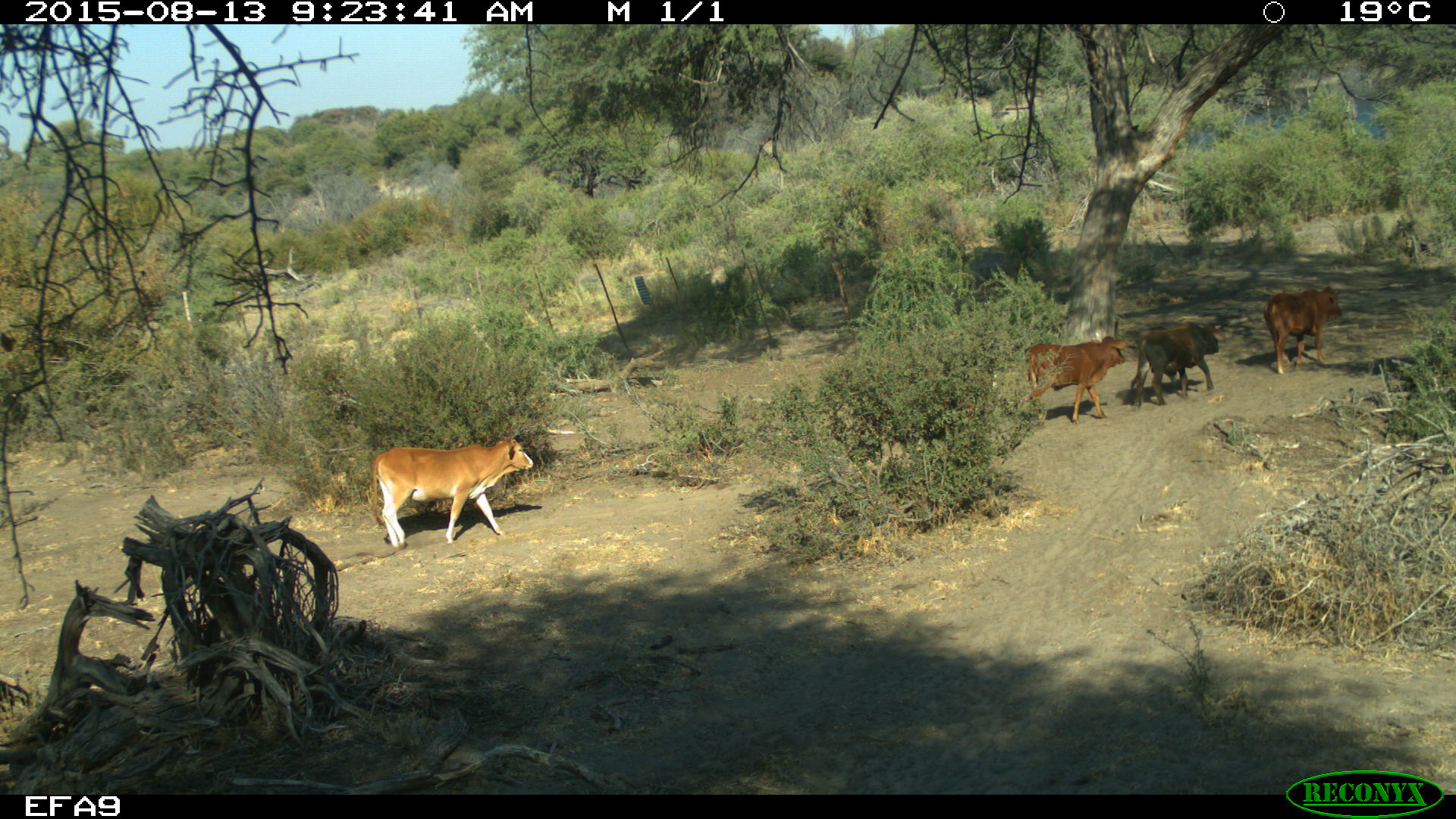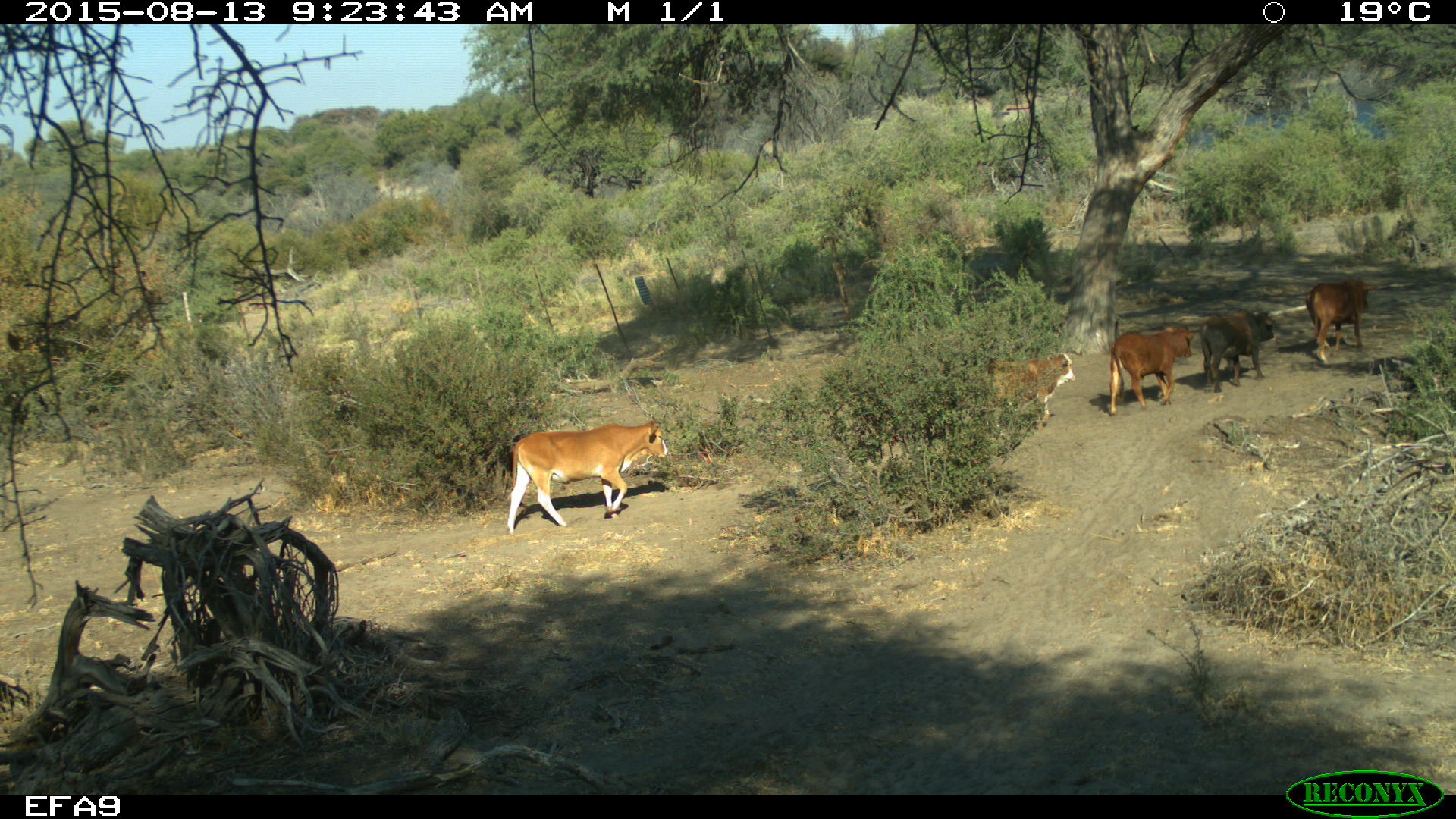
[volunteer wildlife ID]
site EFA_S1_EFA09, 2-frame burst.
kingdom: Animalia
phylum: Chordata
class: Mammalia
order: Artiodactyla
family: Bovidae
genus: Bos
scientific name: Bos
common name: cattle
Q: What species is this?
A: Cattle (Bos).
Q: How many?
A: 5.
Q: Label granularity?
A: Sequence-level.